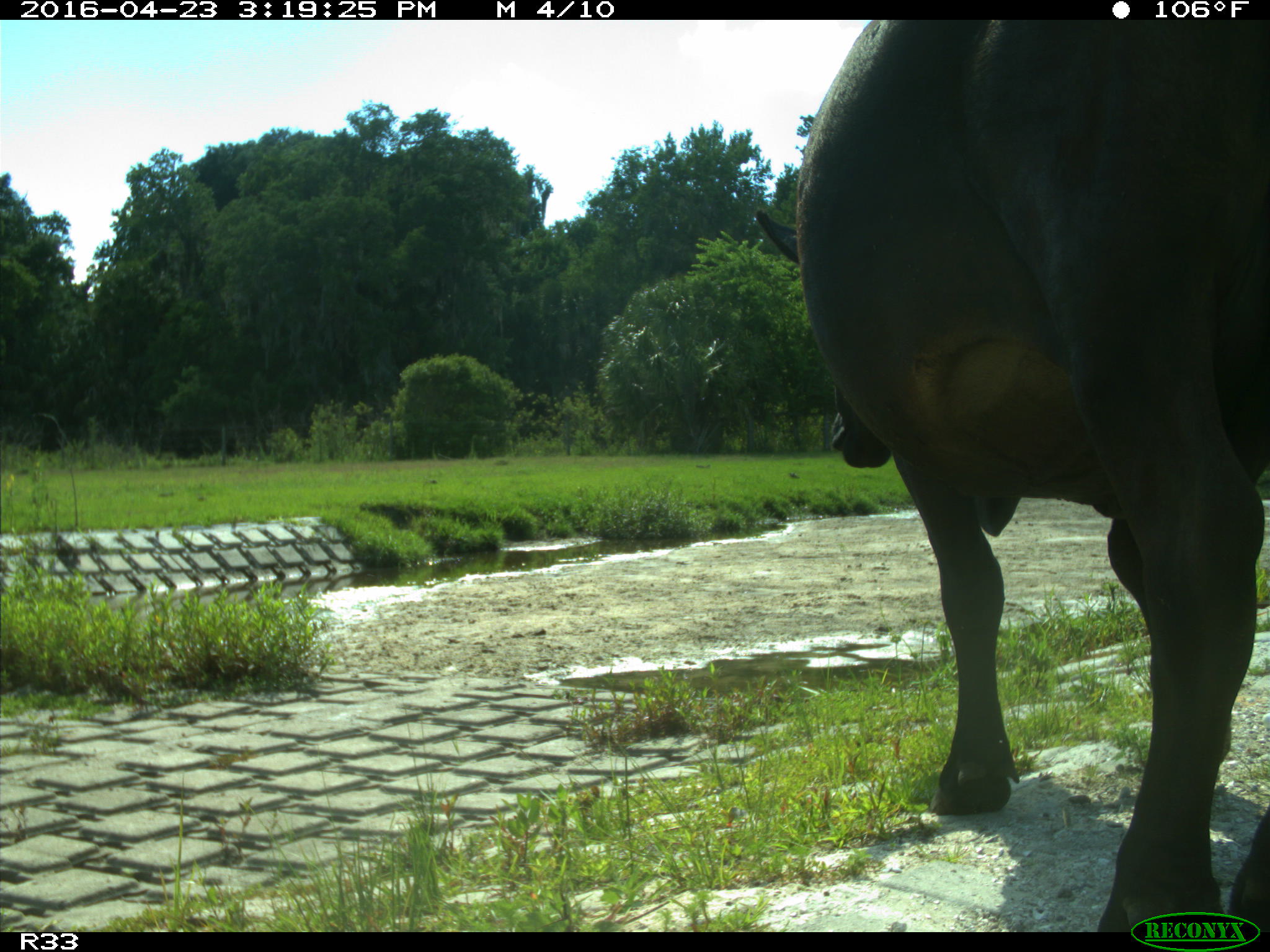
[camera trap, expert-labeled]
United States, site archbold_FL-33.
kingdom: Animalia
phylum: Chordata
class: Mammalia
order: Artiodactyla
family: Bovidae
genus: Bos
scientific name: Bos taurus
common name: domestic cow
Bos taurus (domestic cow).